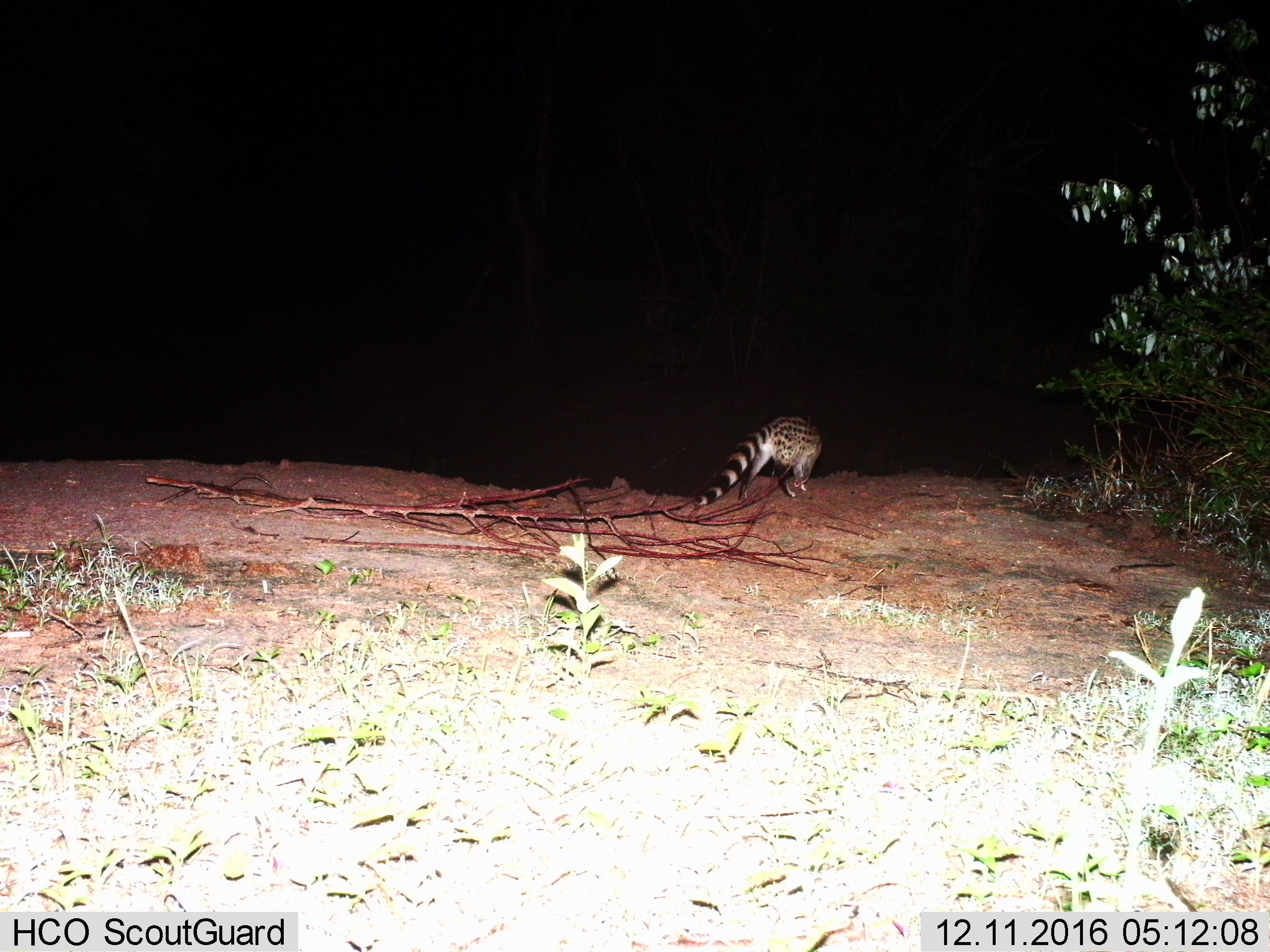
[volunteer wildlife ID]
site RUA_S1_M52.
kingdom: Animalia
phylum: Chordata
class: Mammalia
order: Carnivora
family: Viverridae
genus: Genetta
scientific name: Genetta genetta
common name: small-spotted genet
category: genetcommonsmallspotted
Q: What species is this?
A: Genetcommonsmallspotted (small-spotted genet) (Genetta genetta).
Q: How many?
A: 1.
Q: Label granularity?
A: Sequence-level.